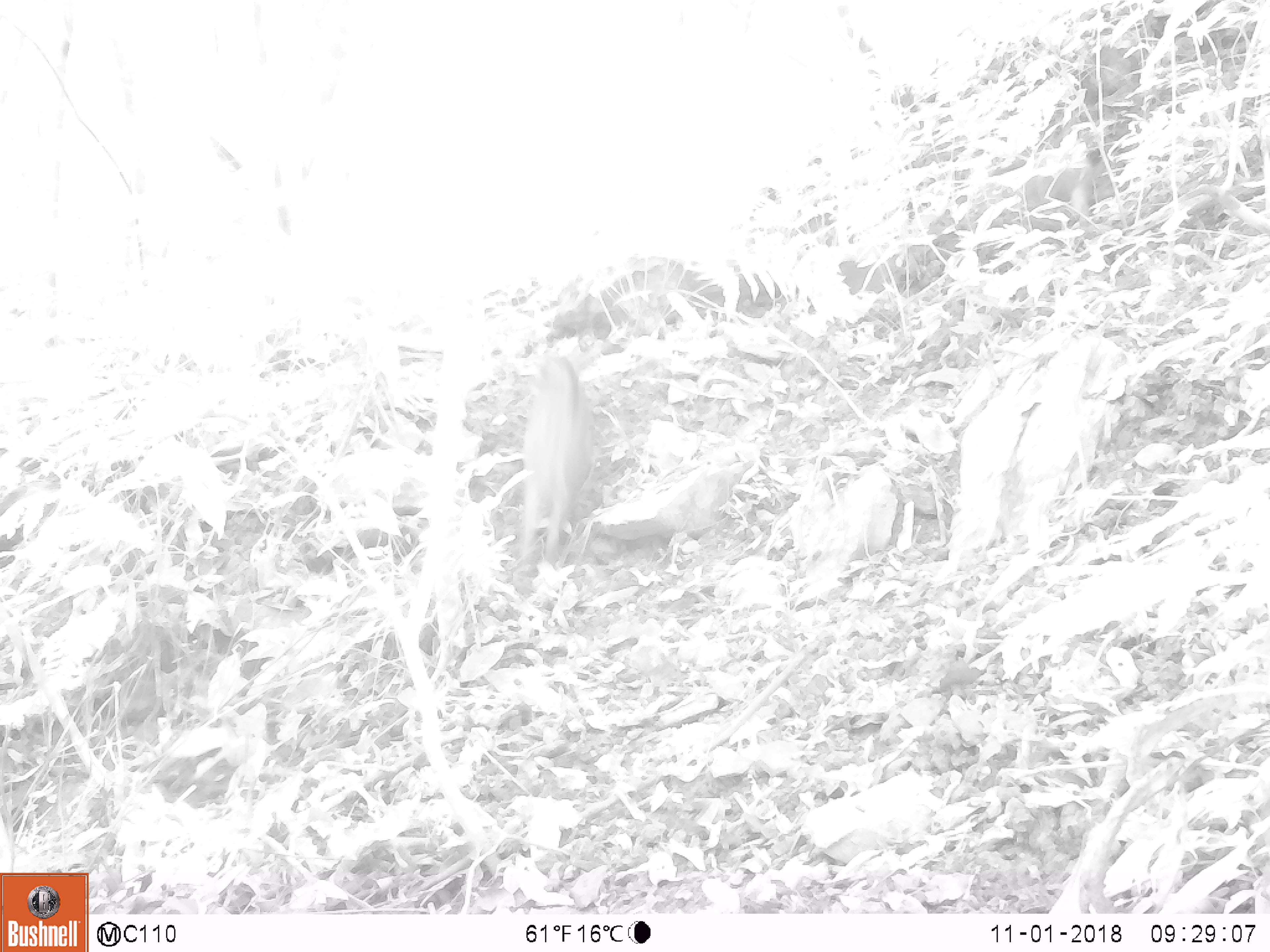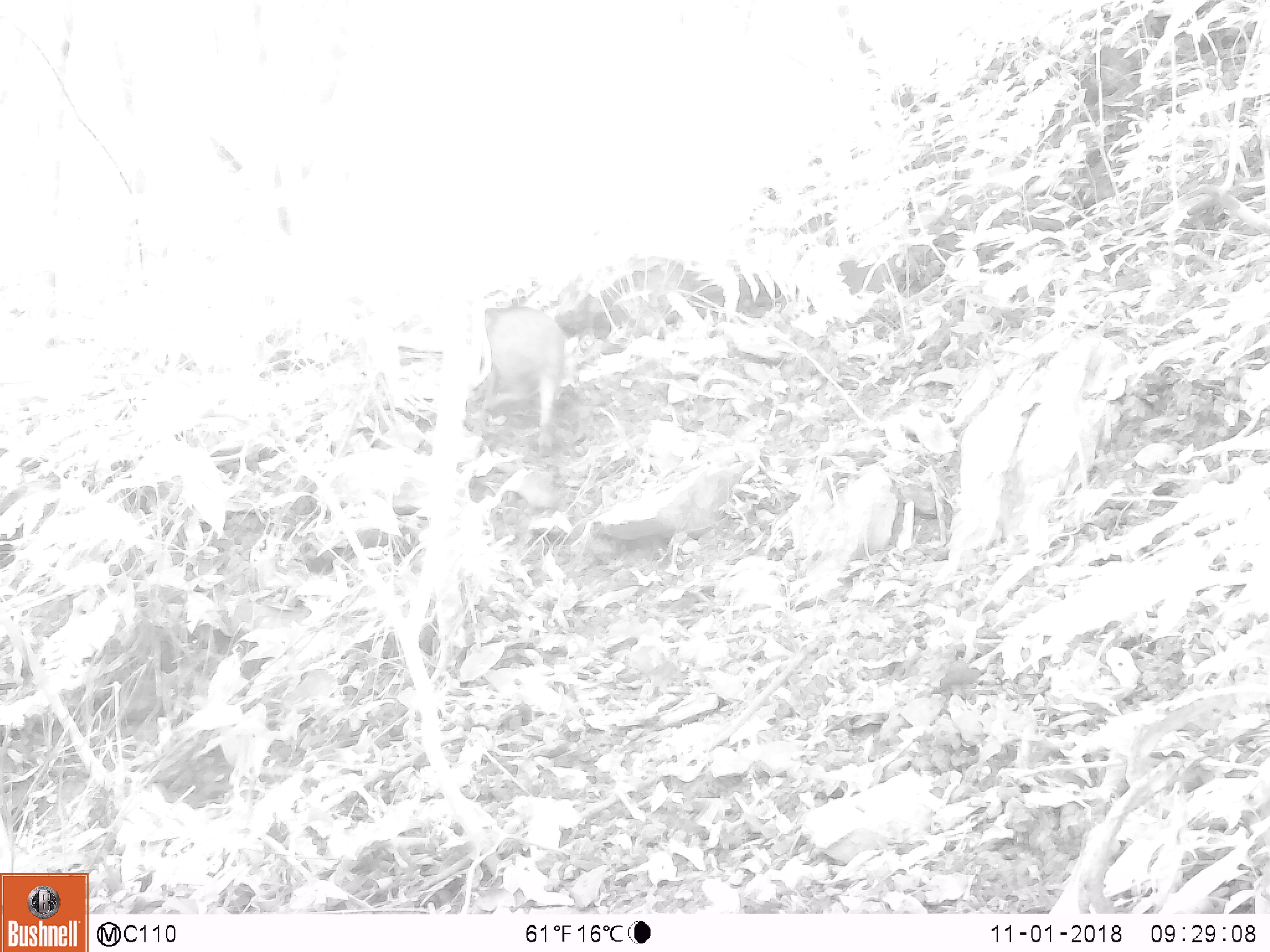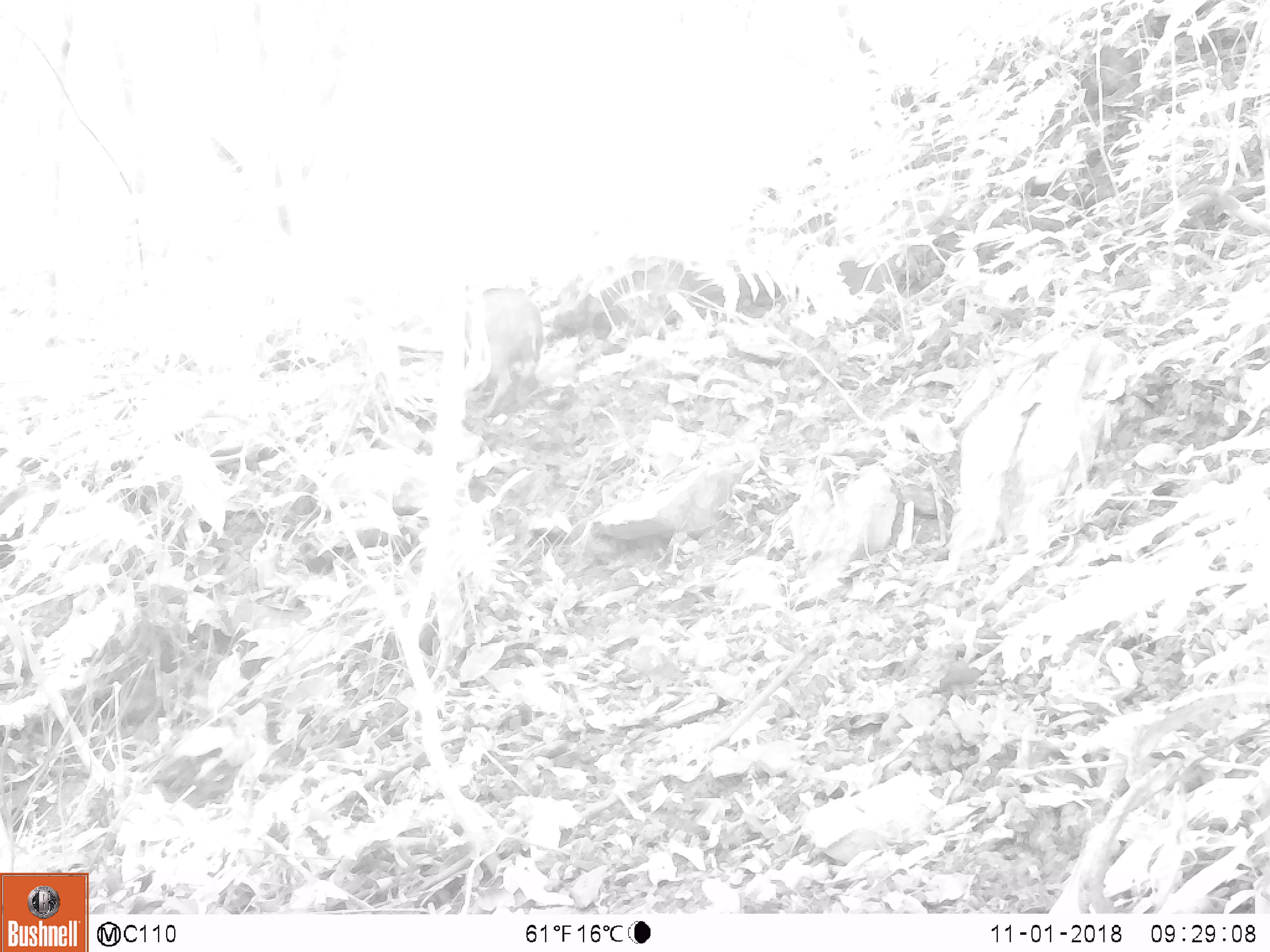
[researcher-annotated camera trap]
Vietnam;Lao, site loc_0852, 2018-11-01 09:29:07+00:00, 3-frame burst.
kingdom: Animalia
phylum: Chordata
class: Mammalia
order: Artiodactyla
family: Suidae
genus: Sus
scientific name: Sus scrofa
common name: eurasian wild pig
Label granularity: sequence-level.